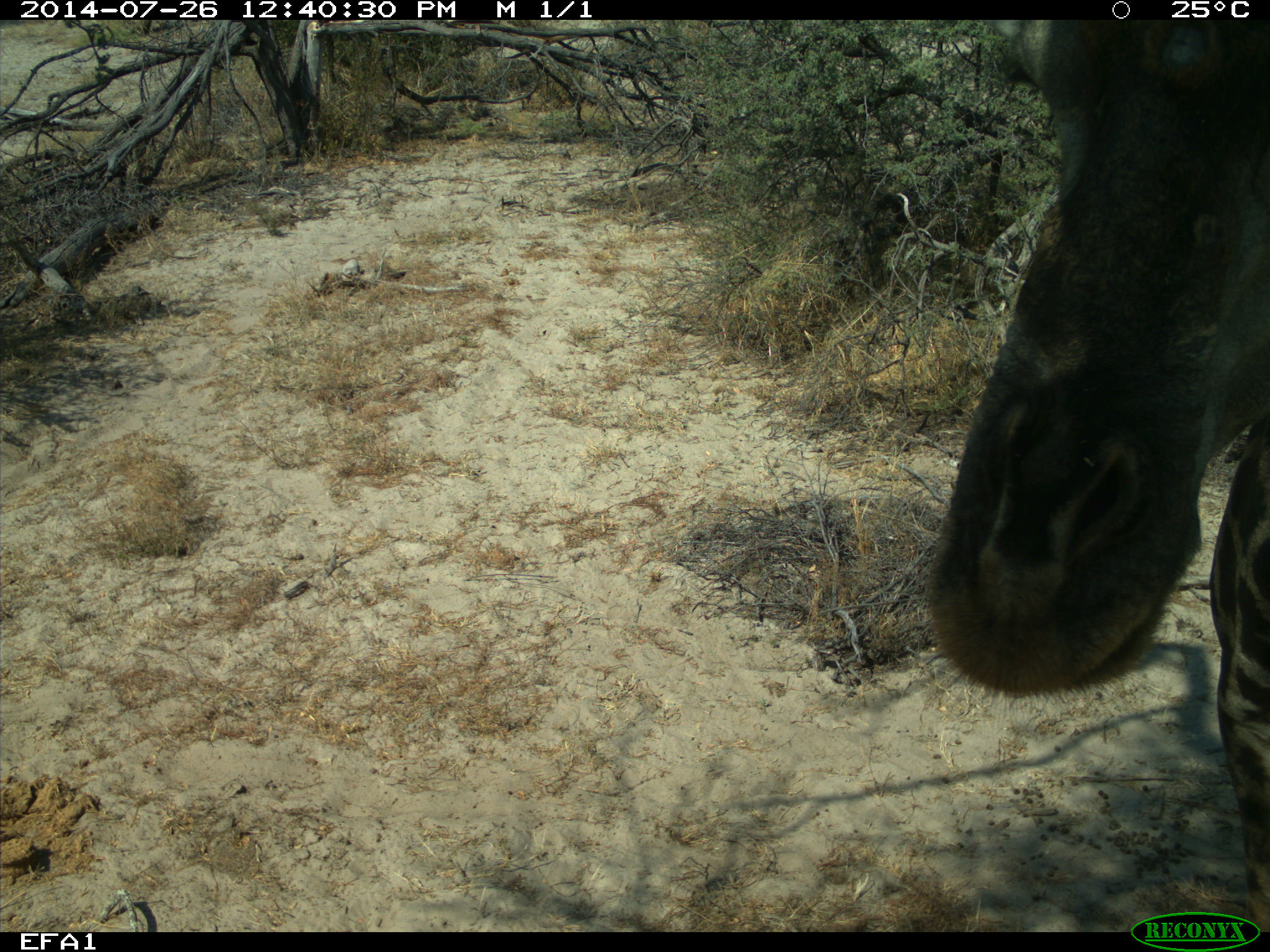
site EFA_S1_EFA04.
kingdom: Animalia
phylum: Chordata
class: Mammalia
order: Artiodactyla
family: Giraffidae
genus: Giraffa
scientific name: Giraffa camelopardalis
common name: giraffe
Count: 1.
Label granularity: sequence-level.